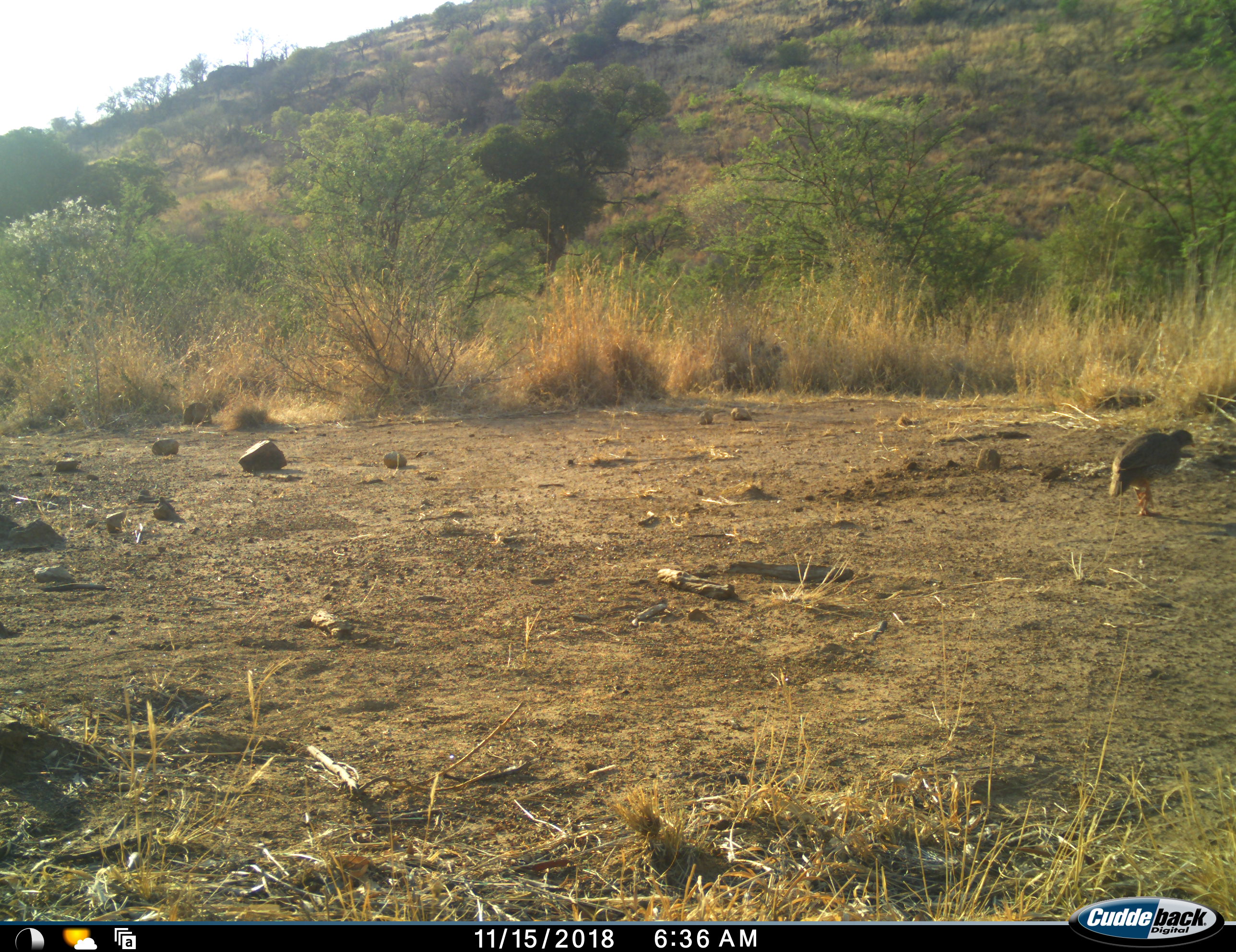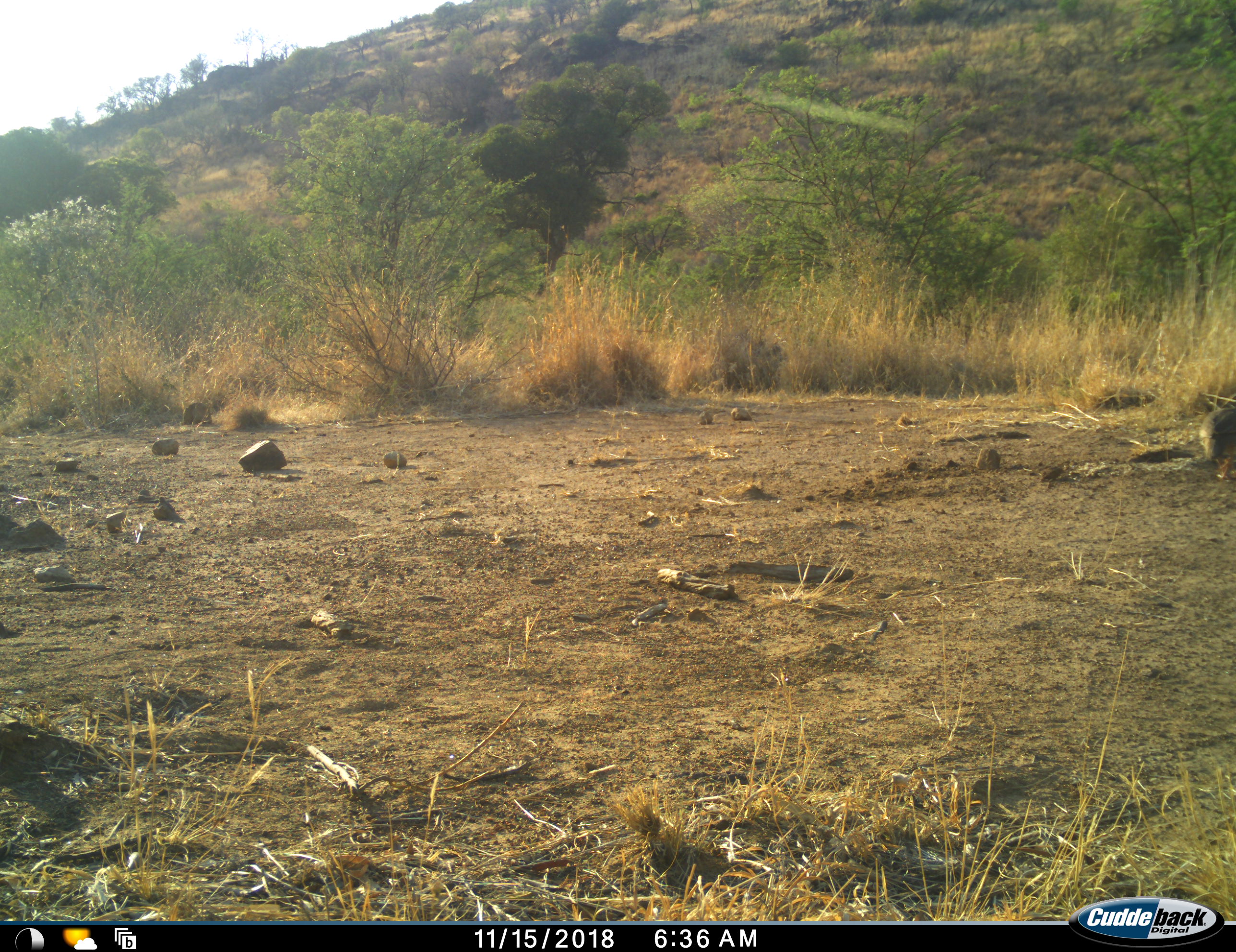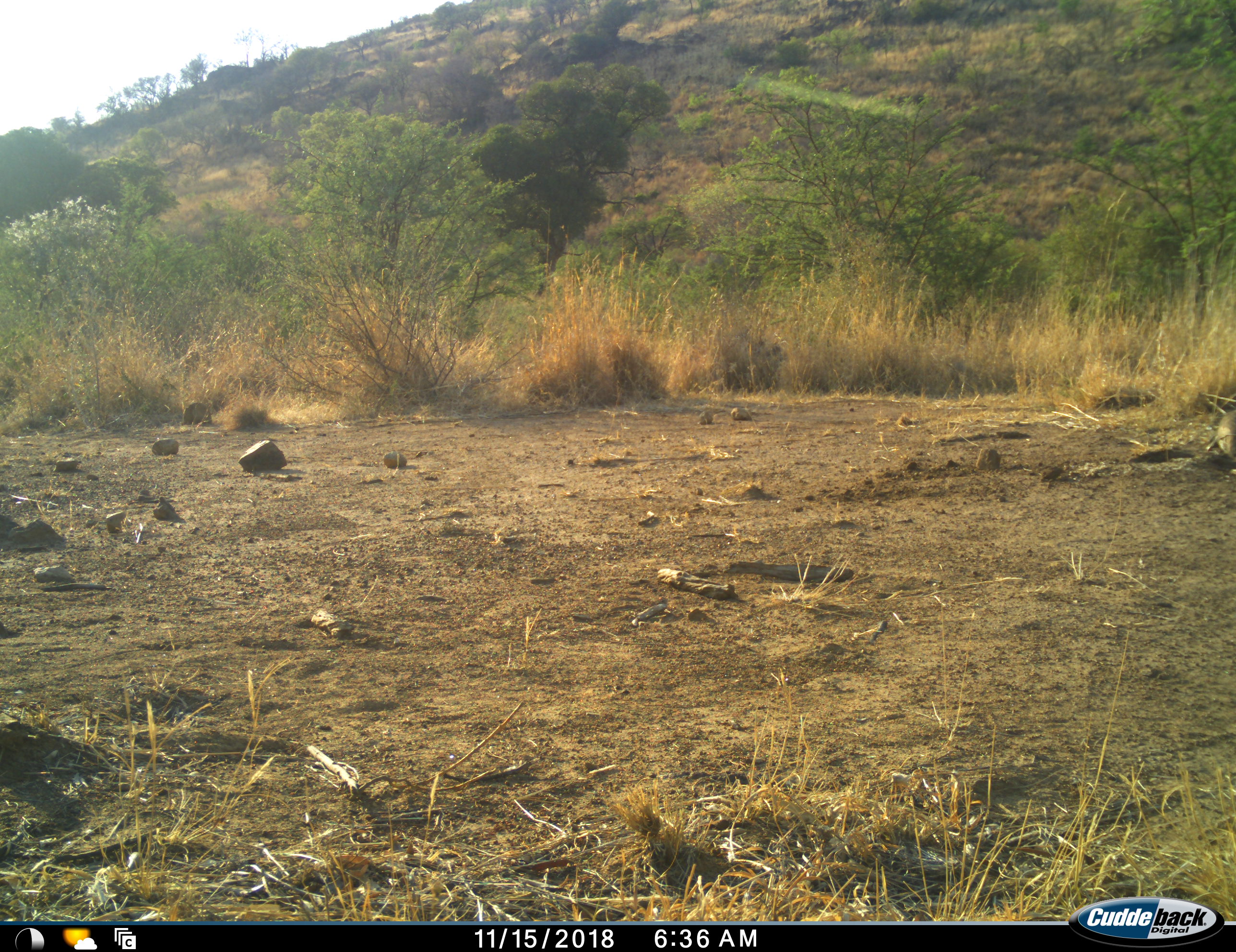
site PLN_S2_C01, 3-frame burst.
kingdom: Animalia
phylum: Chordata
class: Aves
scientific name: Aves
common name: bird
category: birdother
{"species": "birdother (bird) (Aves)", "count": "1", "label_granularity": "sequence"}